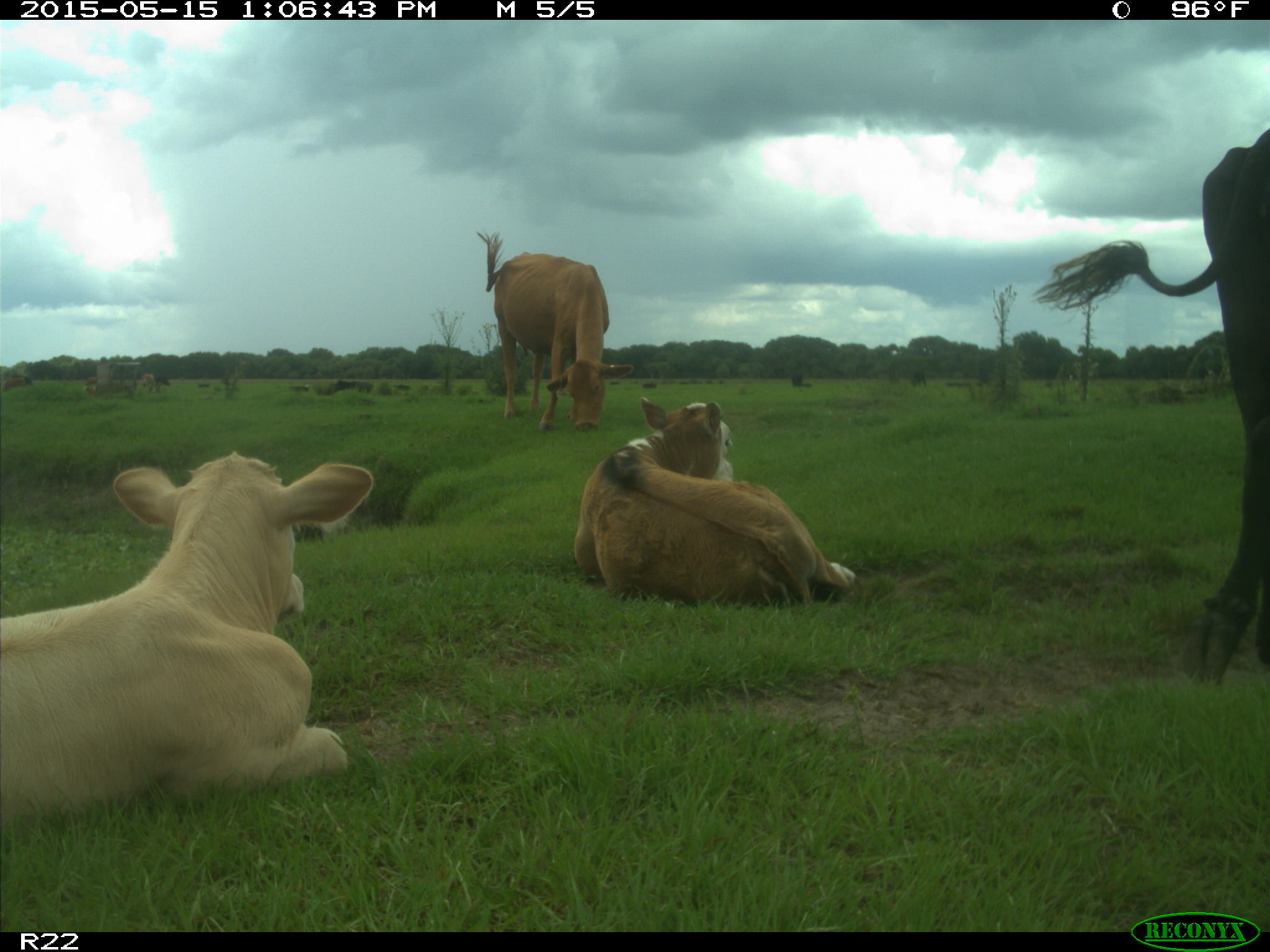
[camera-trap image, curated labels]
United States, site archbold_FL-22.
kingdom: Animalia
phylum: Chordata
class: Mammalia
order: Artiodactyla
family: Bovidae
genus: Bos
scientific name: Bos taurus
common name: domestic cow